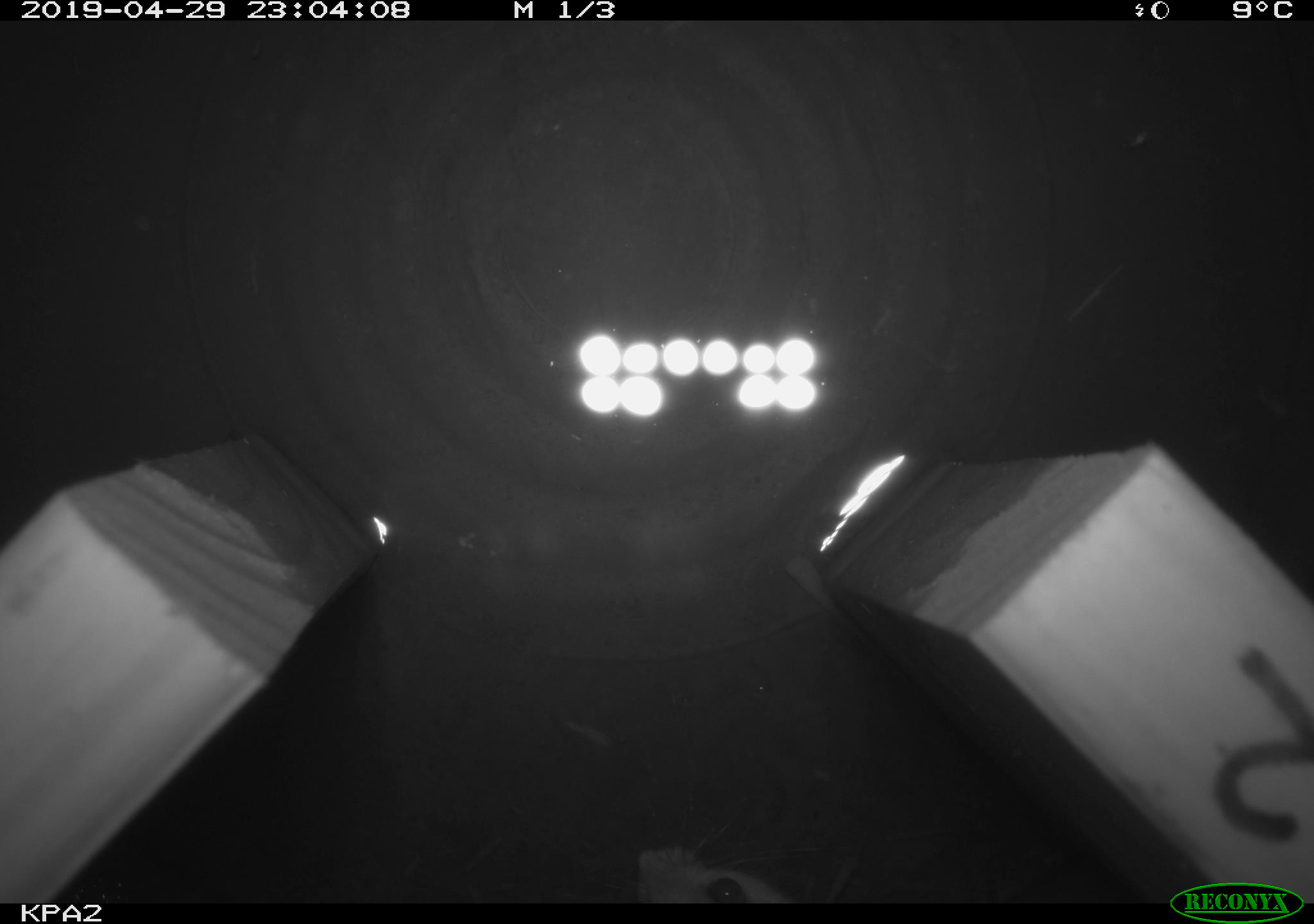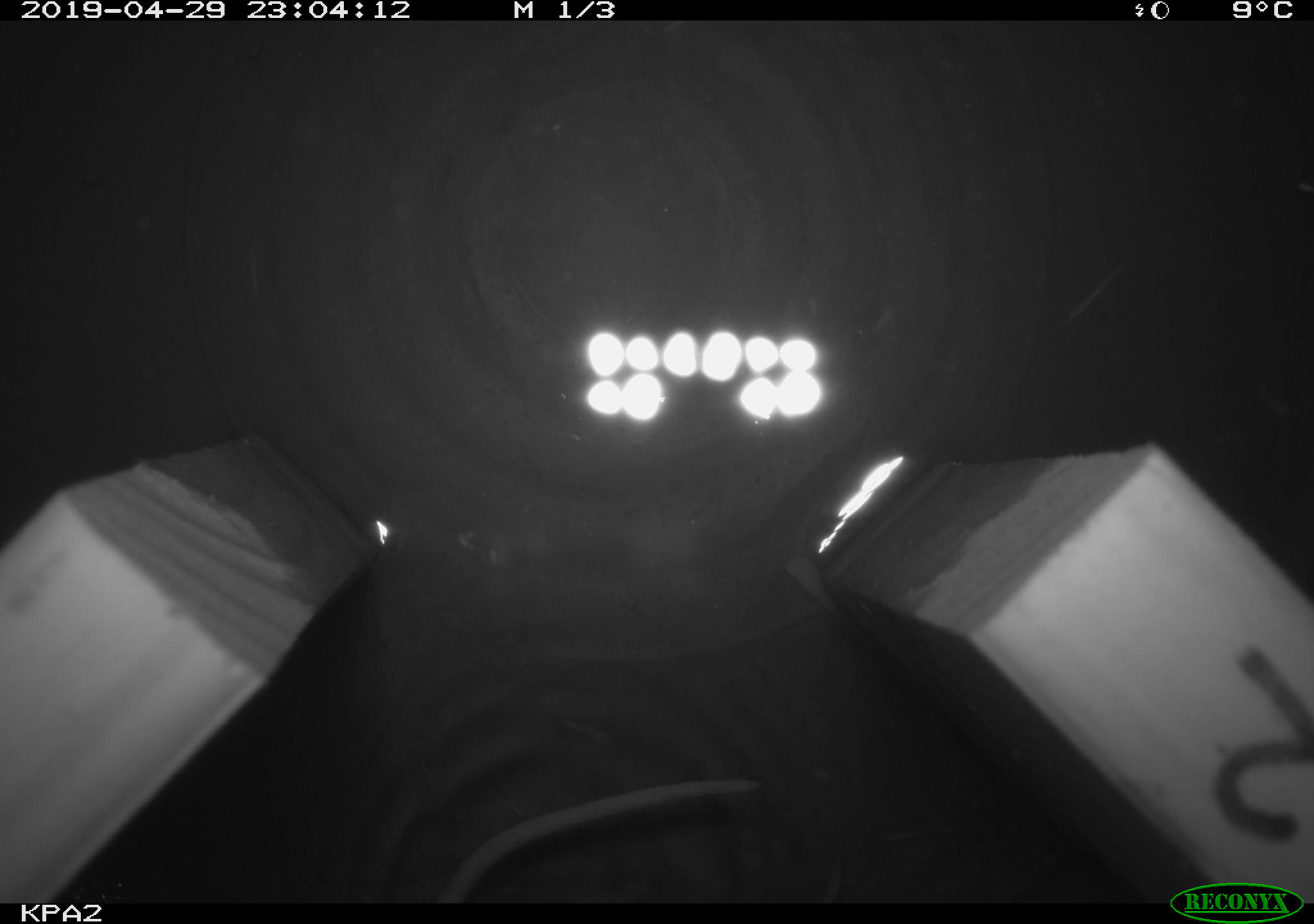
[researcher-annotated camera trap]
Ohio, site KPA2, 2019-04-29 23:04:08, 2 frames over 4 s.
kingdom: Animalia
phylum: Chordata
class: Mammalia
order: Rodentia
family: Cricetidae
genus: Peromyscus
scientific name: Peromyscus leucopus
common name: white-footed mouse